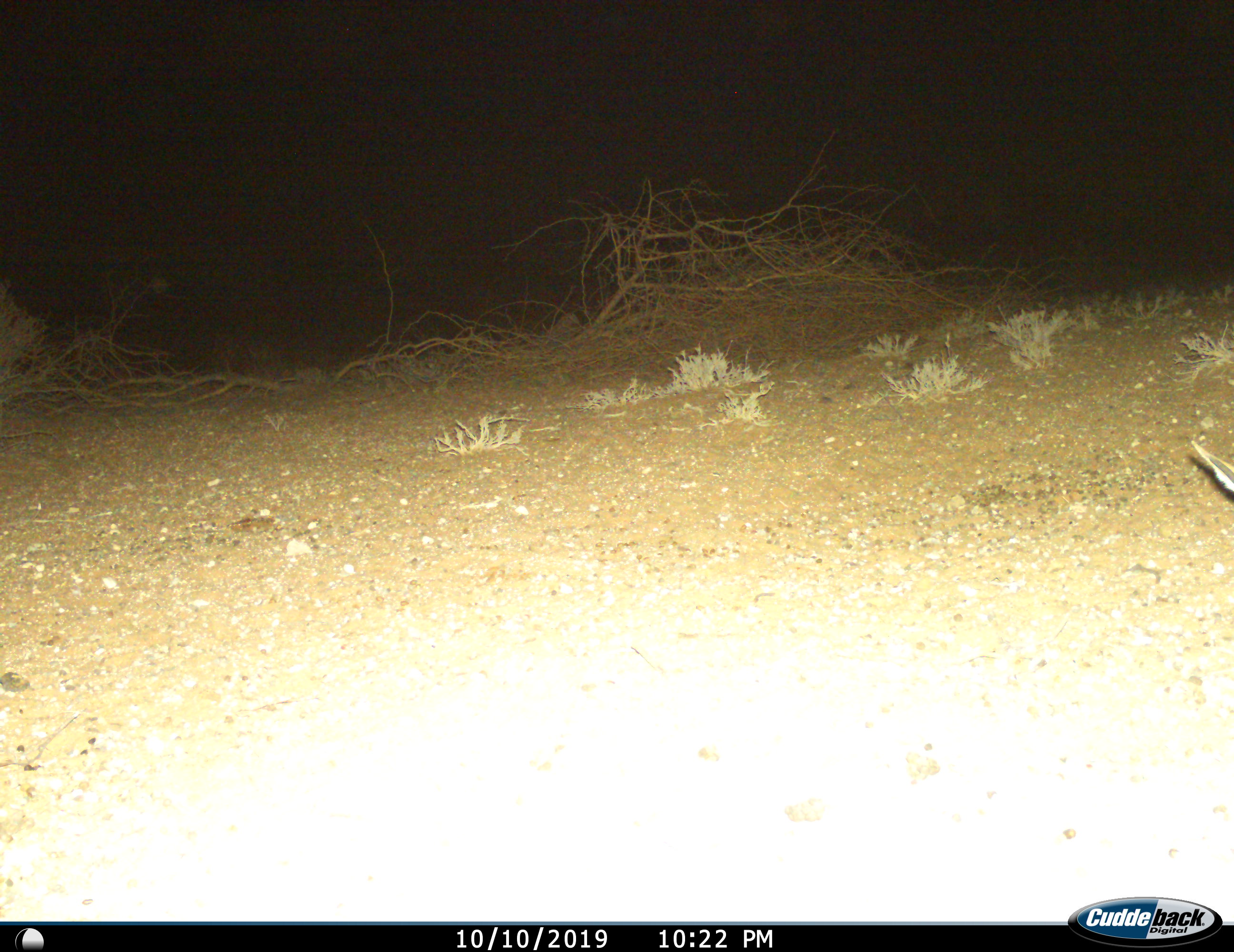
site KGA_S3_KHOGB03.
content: unidentified animal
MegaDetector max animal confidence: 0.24